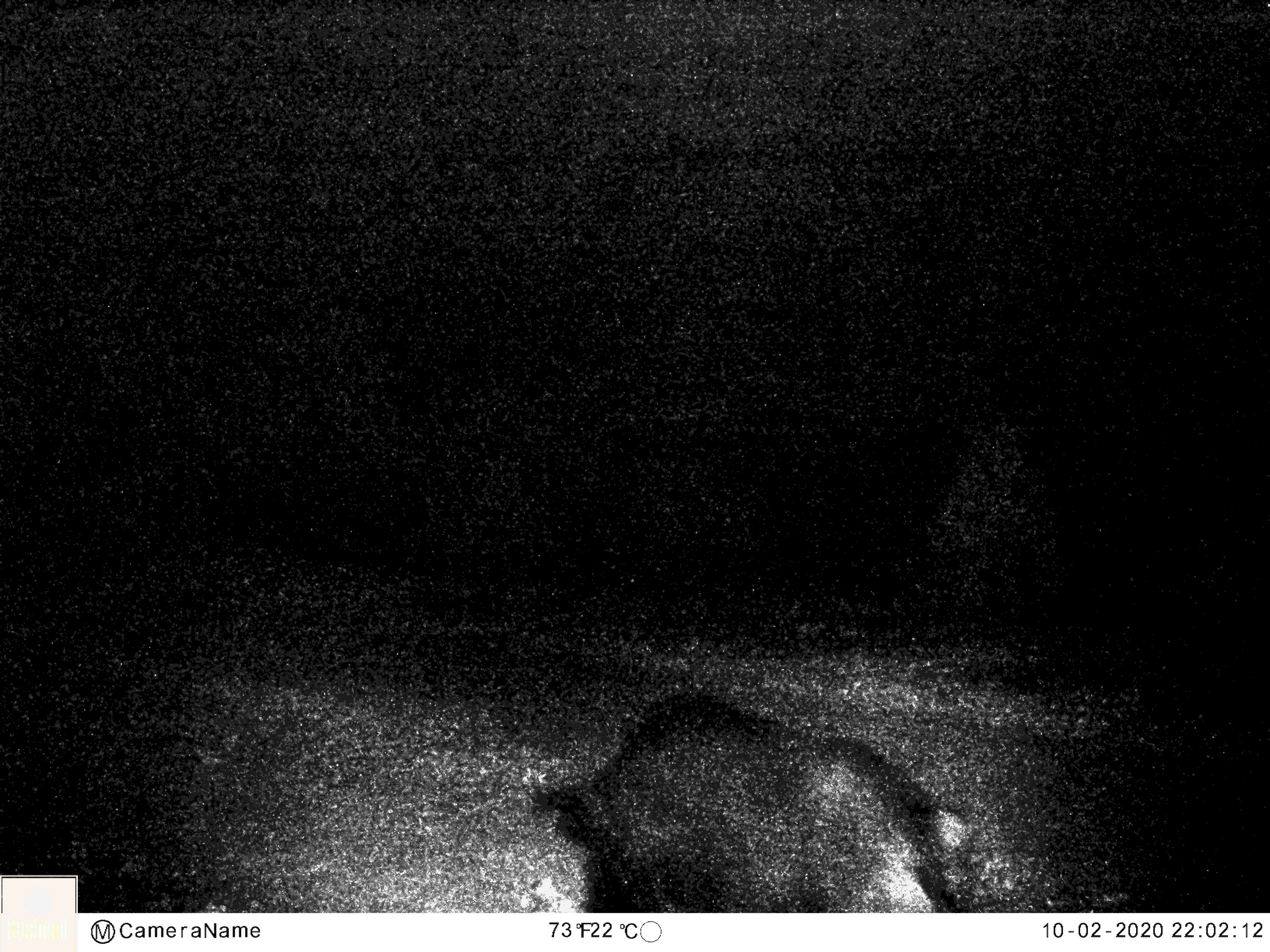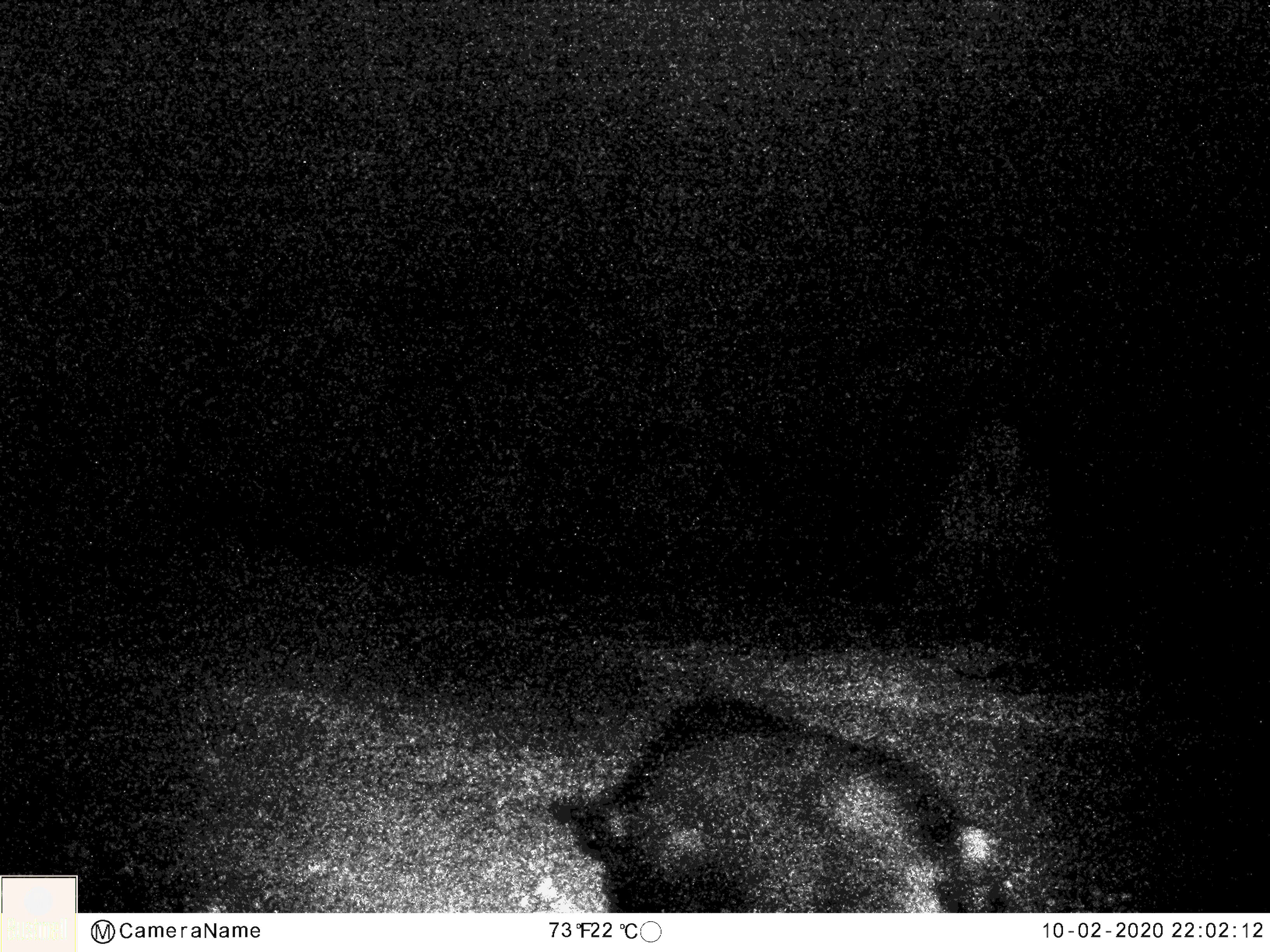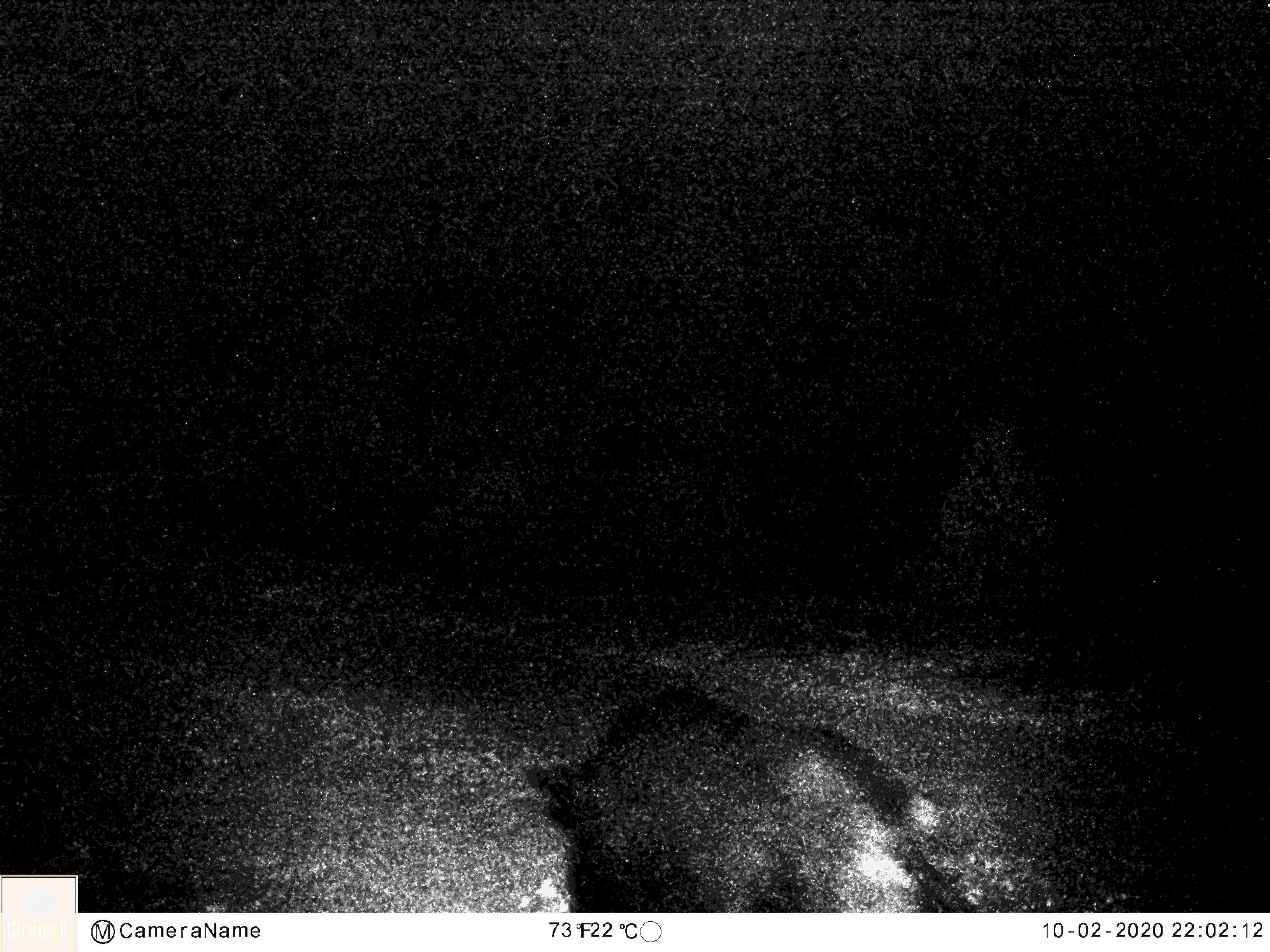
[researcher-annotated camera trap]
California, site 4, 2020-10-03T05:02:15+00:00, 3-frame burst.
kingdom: Animalia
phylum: Chordata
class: Mammalia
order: Artiodactyla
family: Suidae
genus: Sus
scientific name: Sus scrofa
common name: wild boar